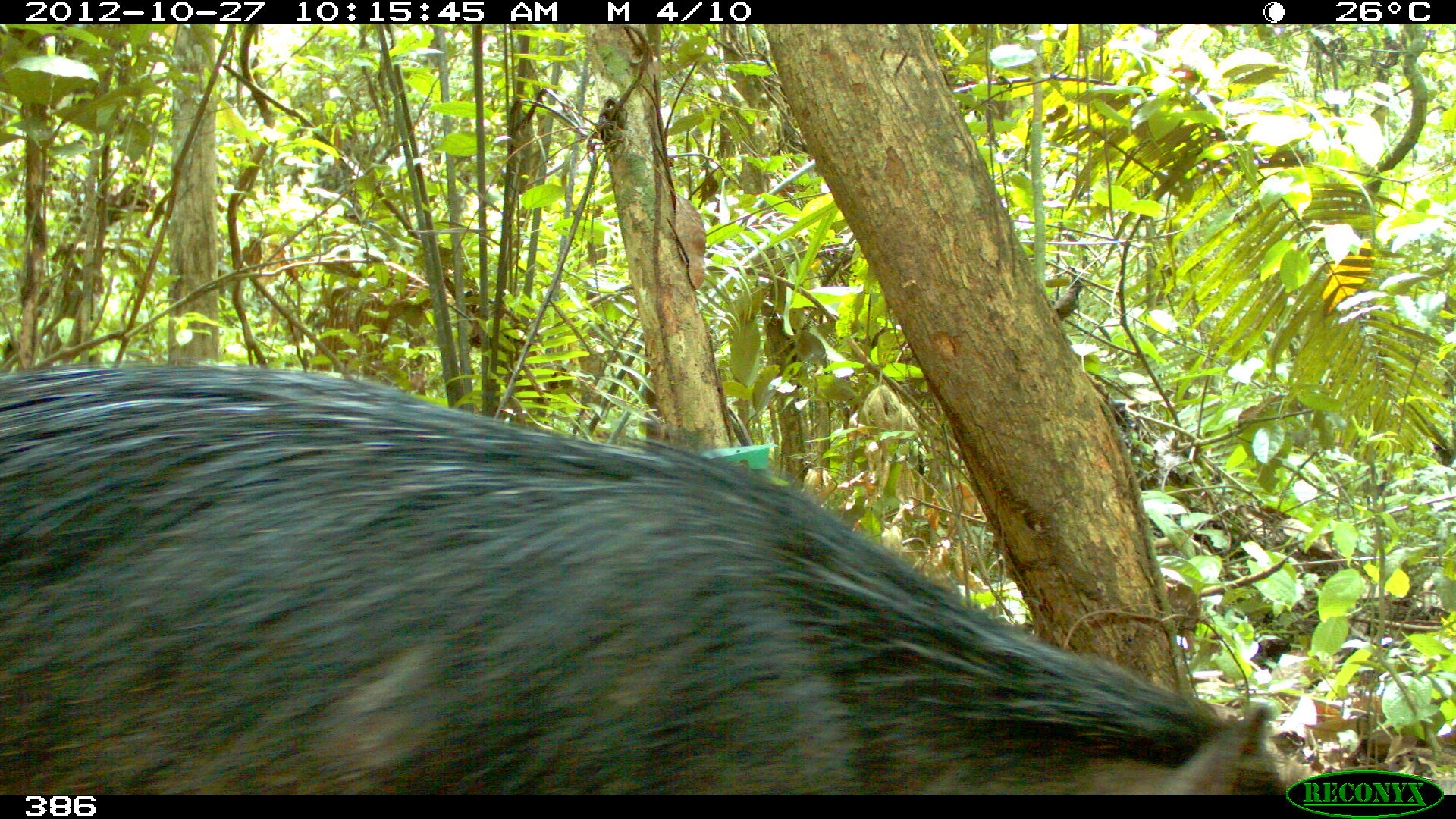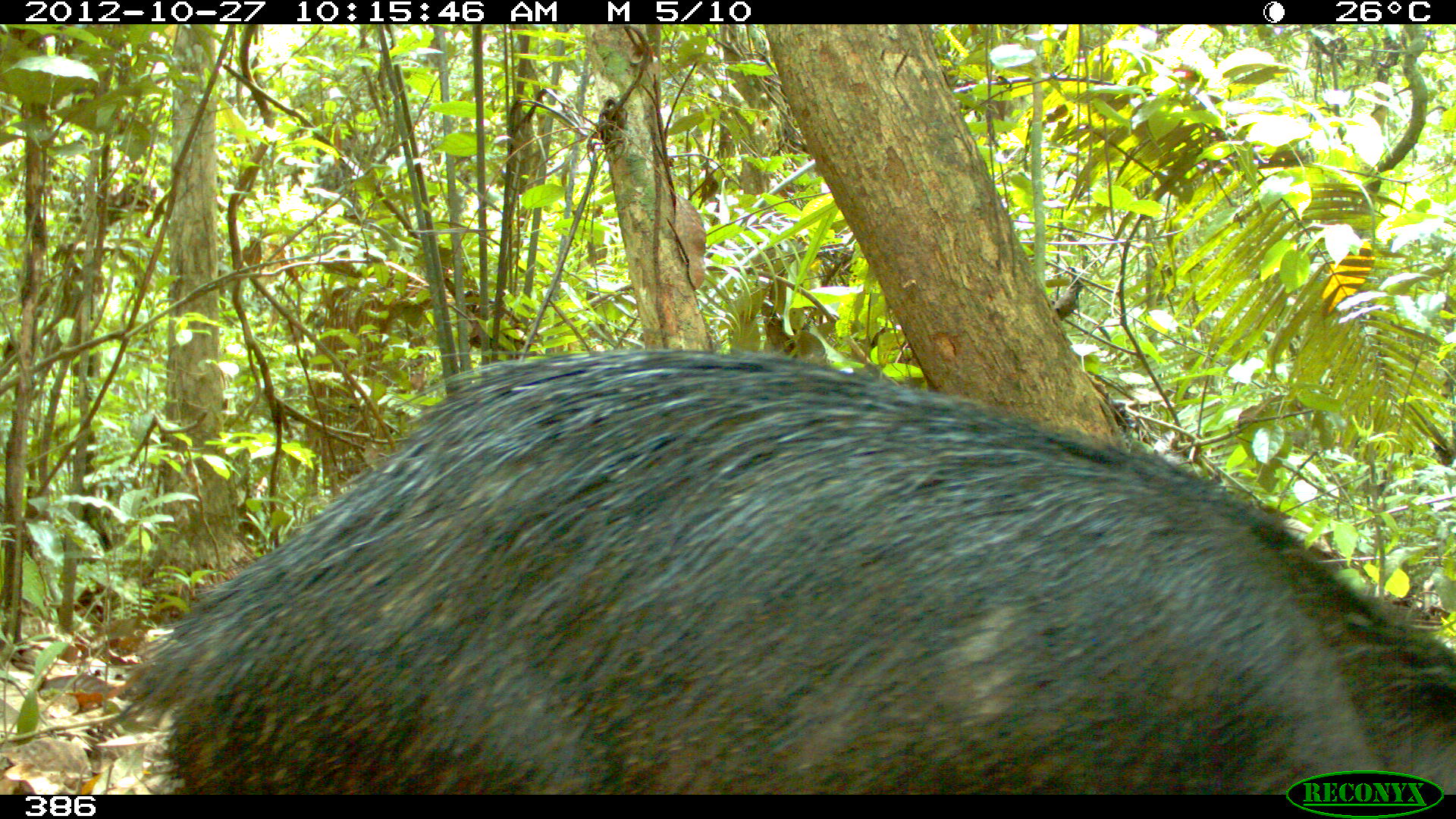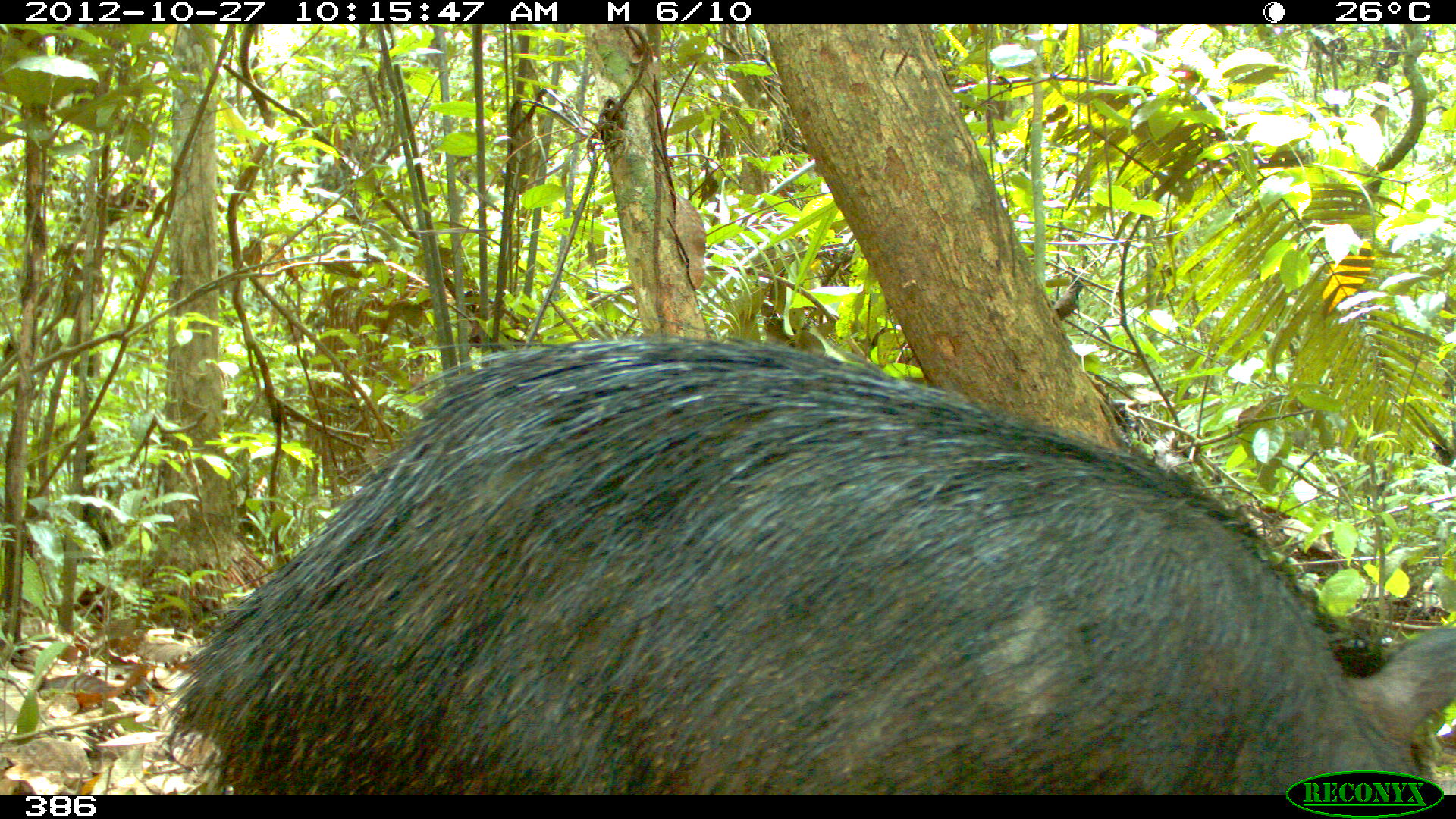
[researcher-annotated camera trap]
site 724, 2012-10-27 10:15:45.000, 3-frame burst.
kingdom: Animalia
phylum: Chordata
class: Mammalia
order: Artiodactyla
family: Tayassuidae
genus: Tayassu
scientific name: Tayassu pecari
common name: white-lipped peccary